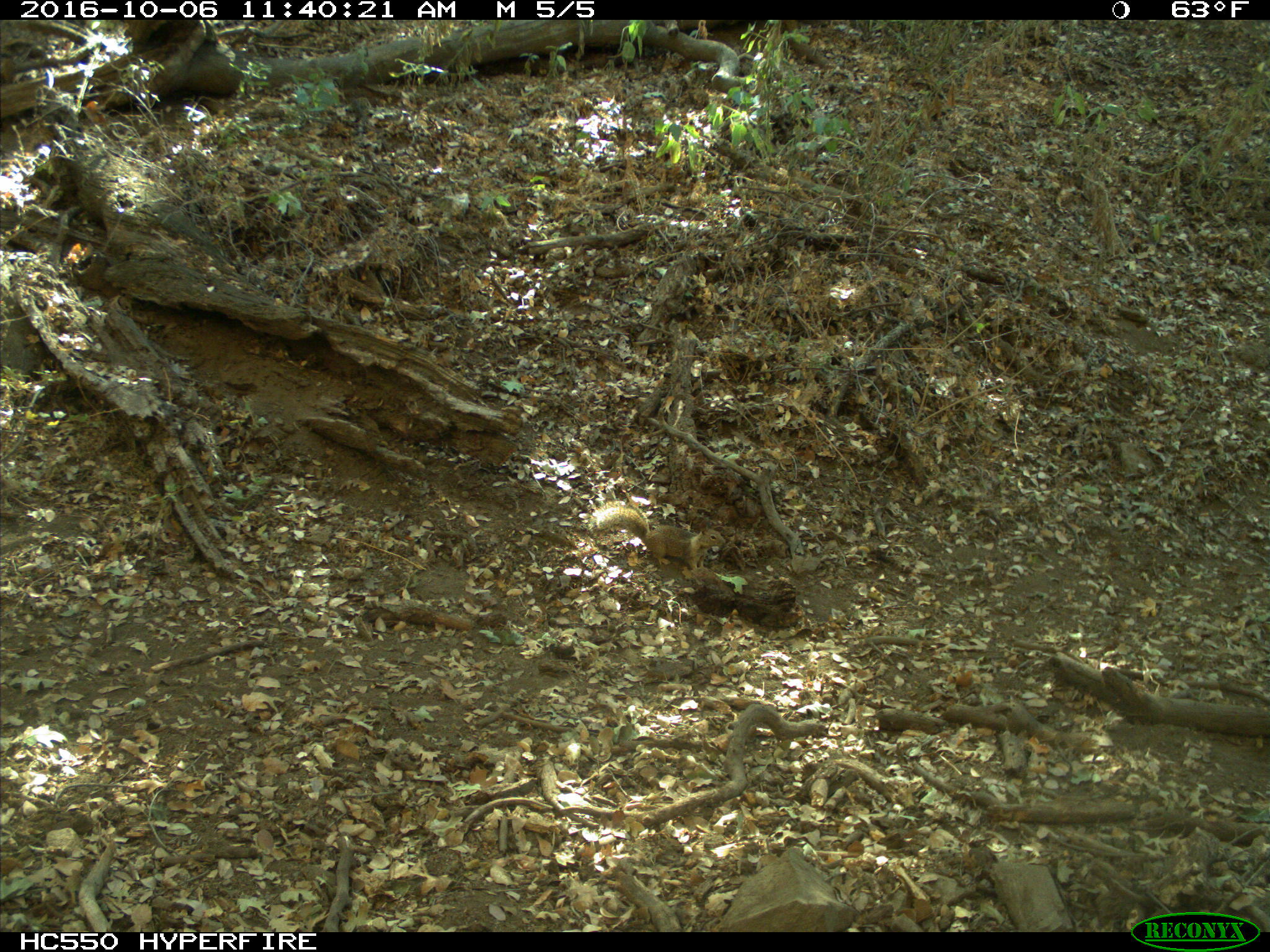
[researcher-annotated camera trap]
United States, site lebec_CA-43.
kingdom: Animalia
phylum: Chordata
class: Mammalia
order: Rodentia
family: Sciuridae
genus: Otospermophilus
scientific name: Otospermophilus beecheyi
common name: california ground squirrel